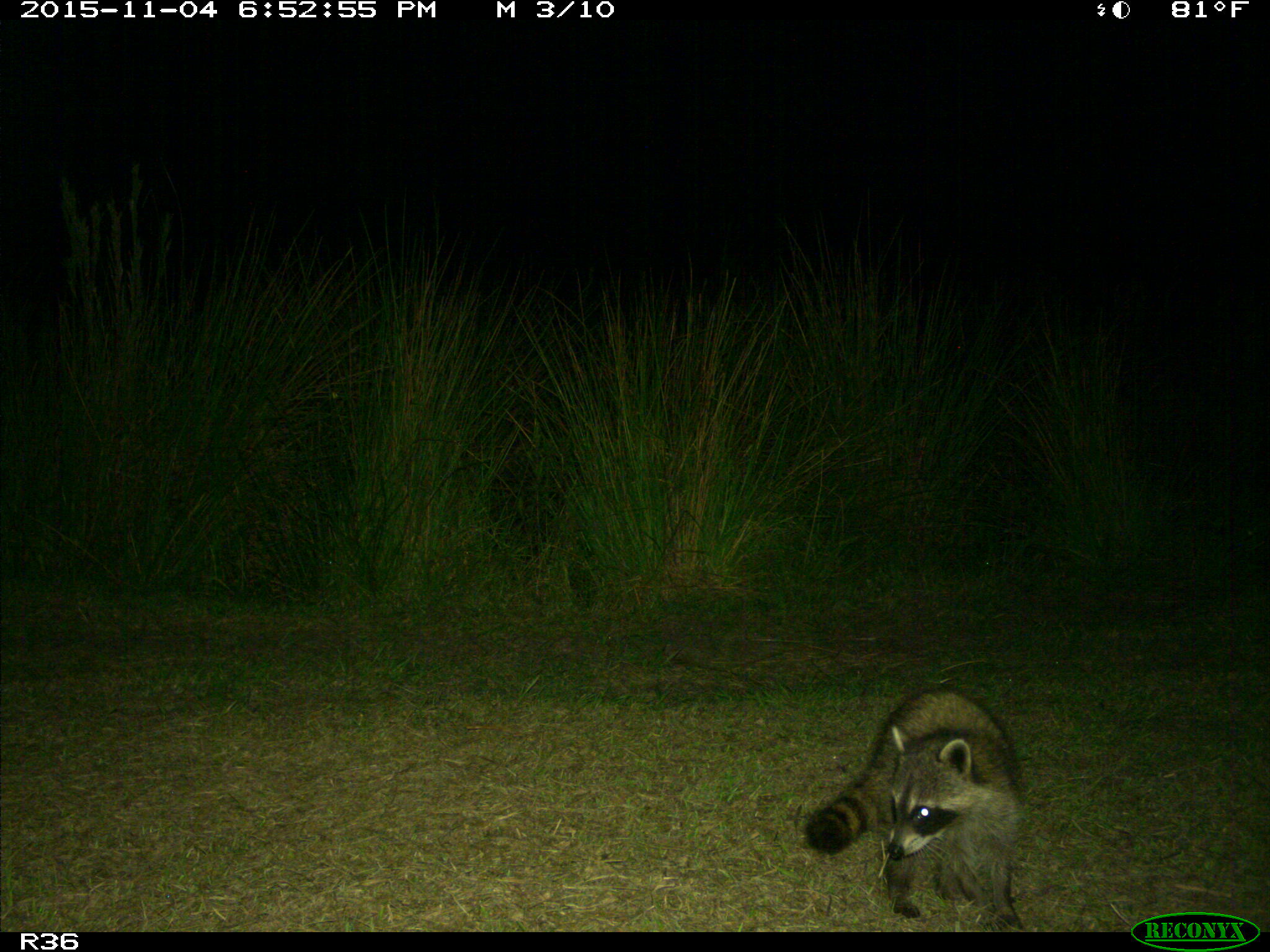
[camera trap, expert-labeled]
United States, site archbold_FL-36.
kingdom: Animalia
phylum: Chordata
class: Mammalia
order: Carnivora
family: Procyonidae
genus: Procyon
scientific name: Procyon lotor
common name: common raccoon